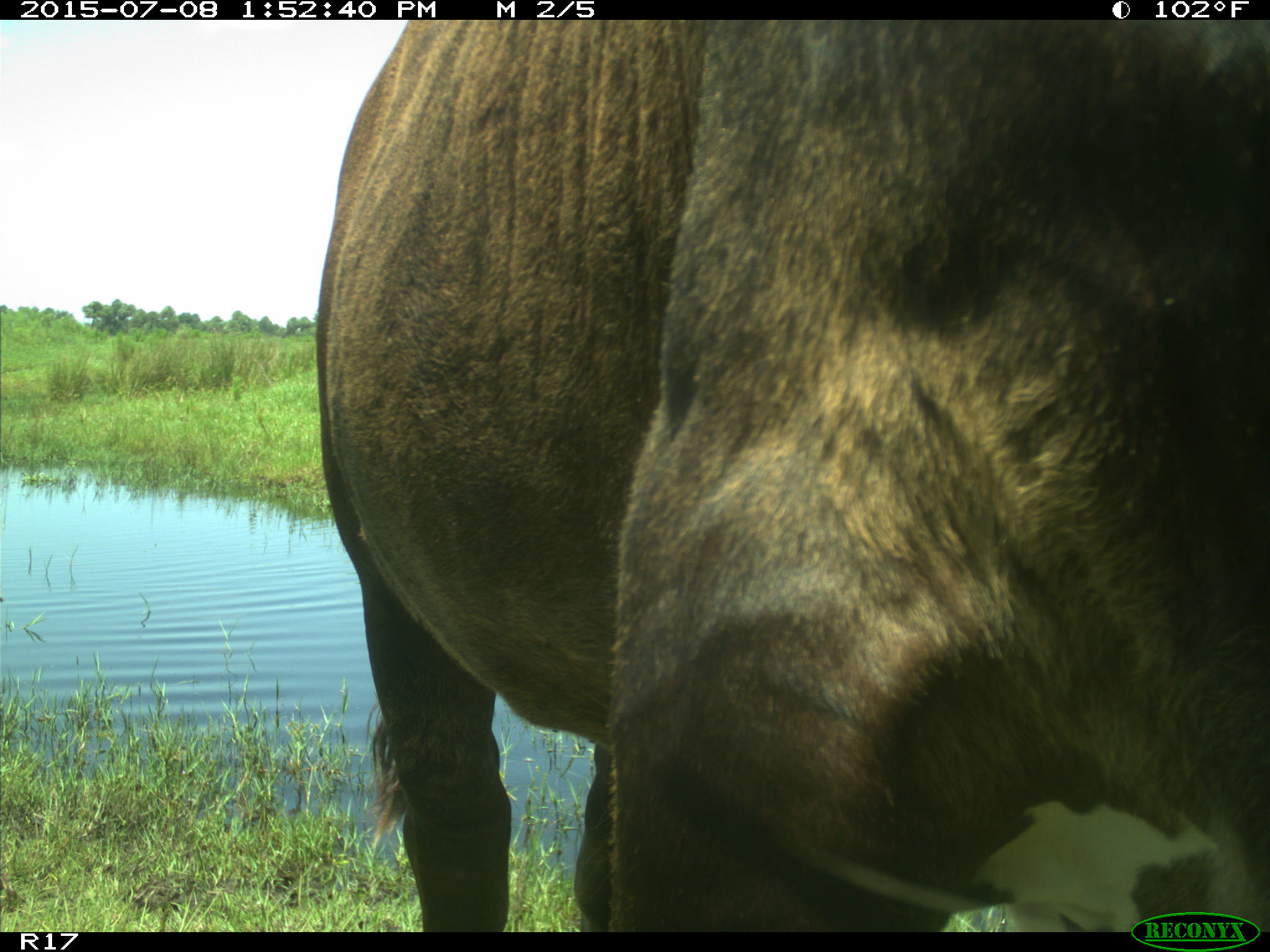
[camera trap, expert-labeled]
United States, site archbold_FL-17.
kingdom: Animalia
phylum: Chordata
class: Mammalia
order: Artiodactyla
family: Bovidae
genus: Bos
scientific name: Bos taurus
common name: domestic cow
Bos taurus (domestic cow).